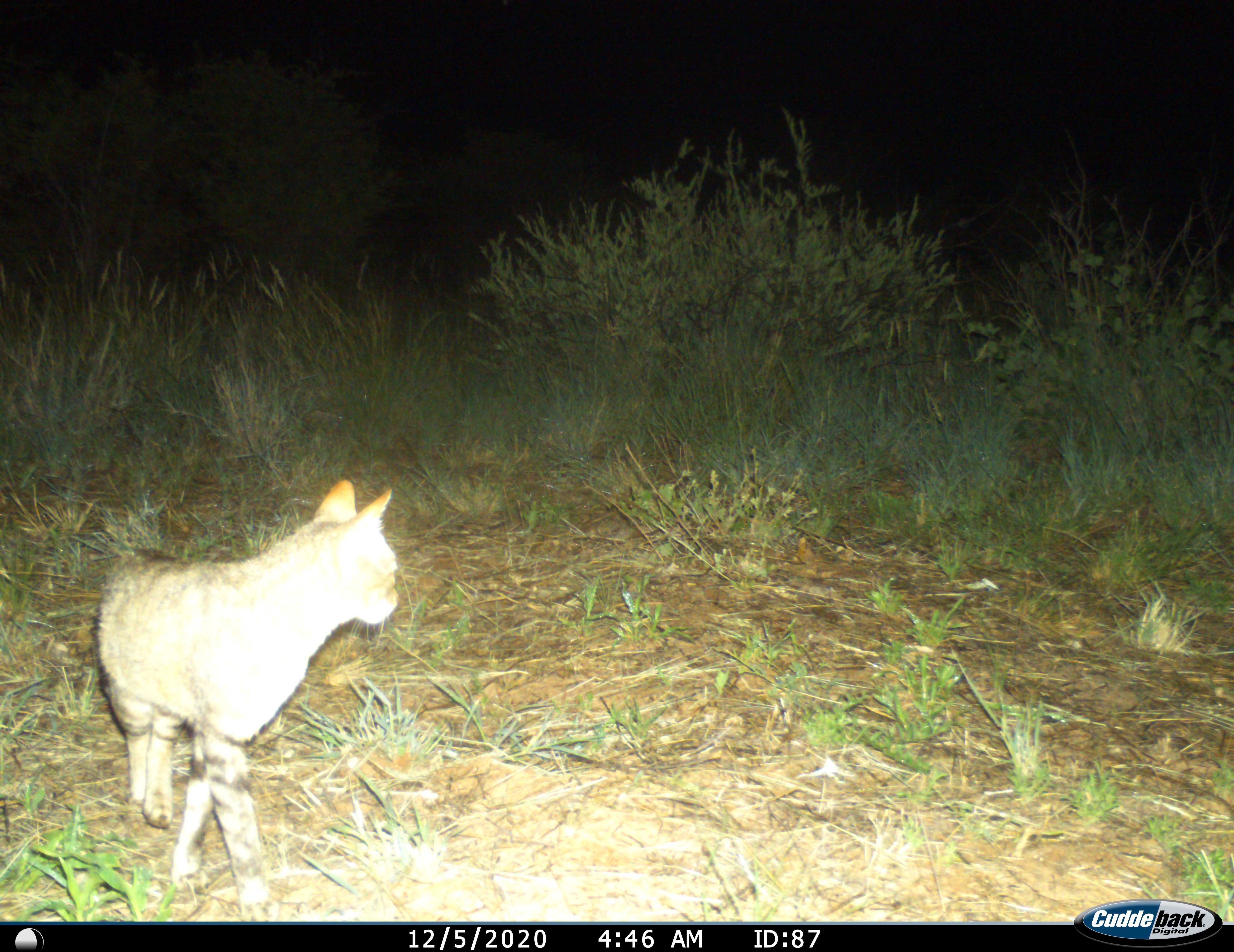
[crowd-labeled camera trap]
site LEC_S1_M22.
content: unidentified animal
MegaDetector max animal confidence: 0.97